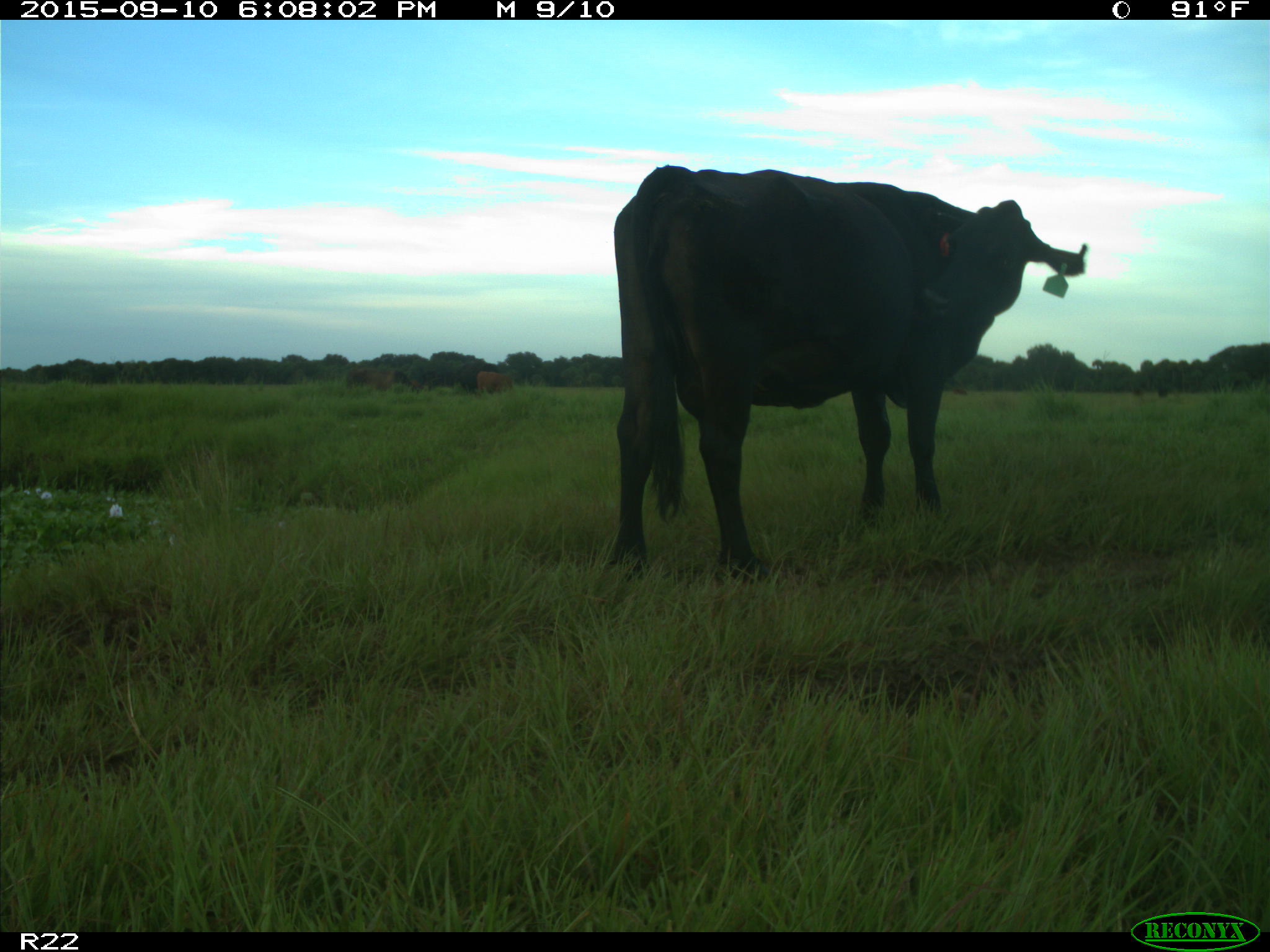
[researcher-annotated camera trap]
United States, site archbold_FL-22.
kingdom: Animalia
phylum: Chordata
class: Mammalia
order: Artiodactyla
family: Bovidae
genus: Bos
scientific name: Bos taurus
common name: domestic cow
Bos taurus (domestic cow).